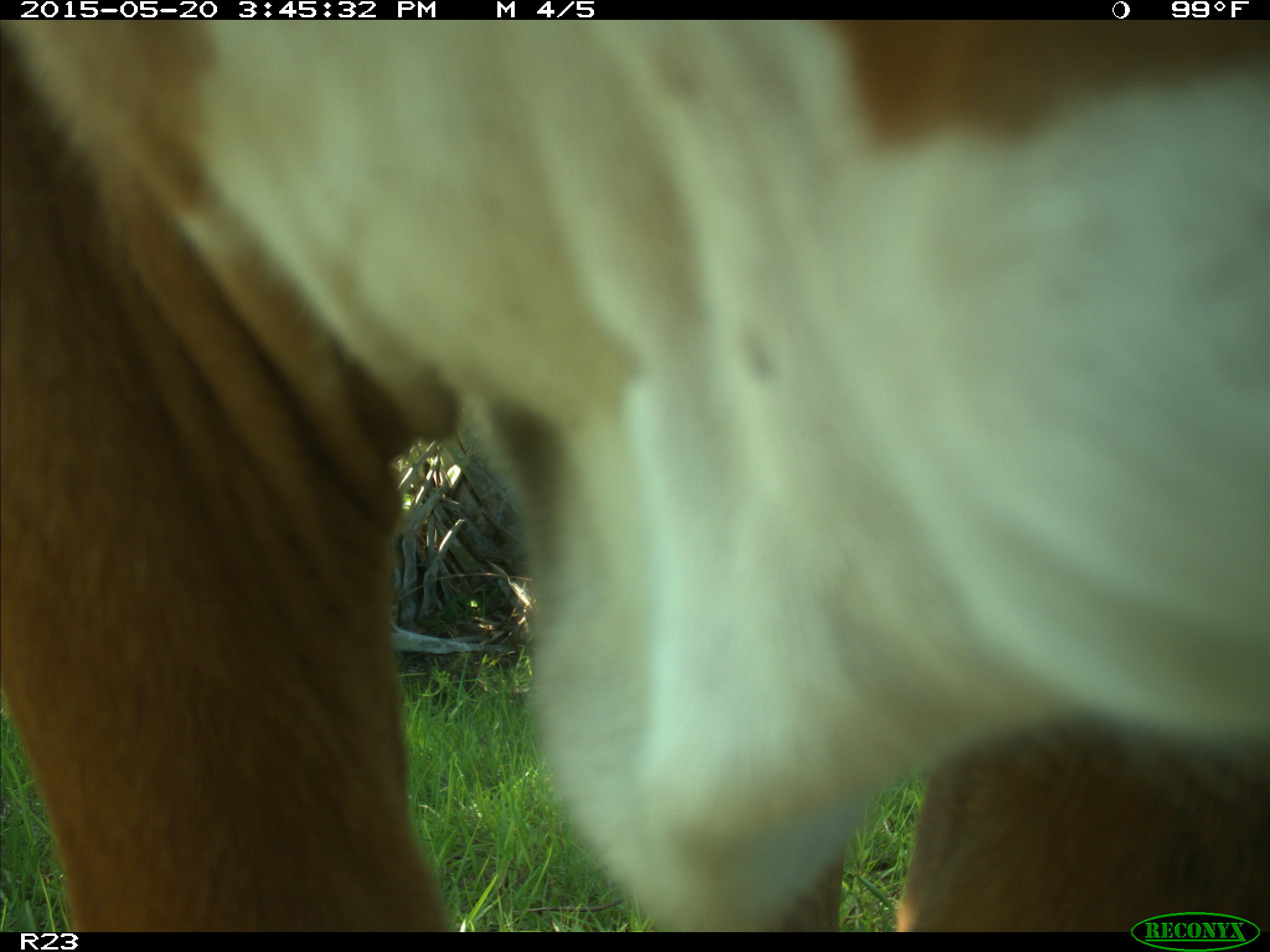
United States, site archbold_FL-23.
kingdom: Animalia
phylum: Chordata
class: Mammalia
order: Artiodactyla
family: Bovidae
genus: Bos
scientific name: Bos taurus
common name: domestic cow